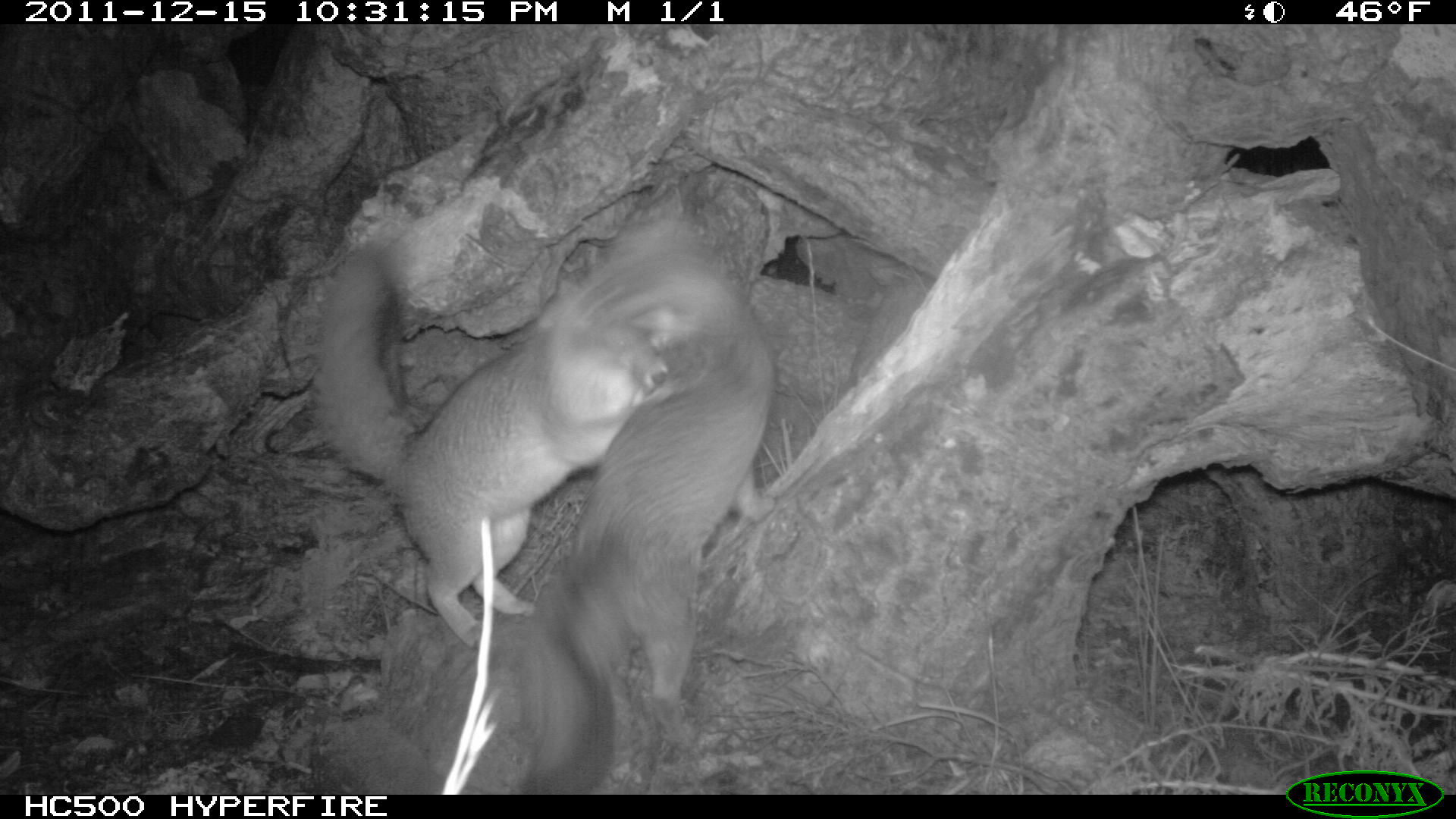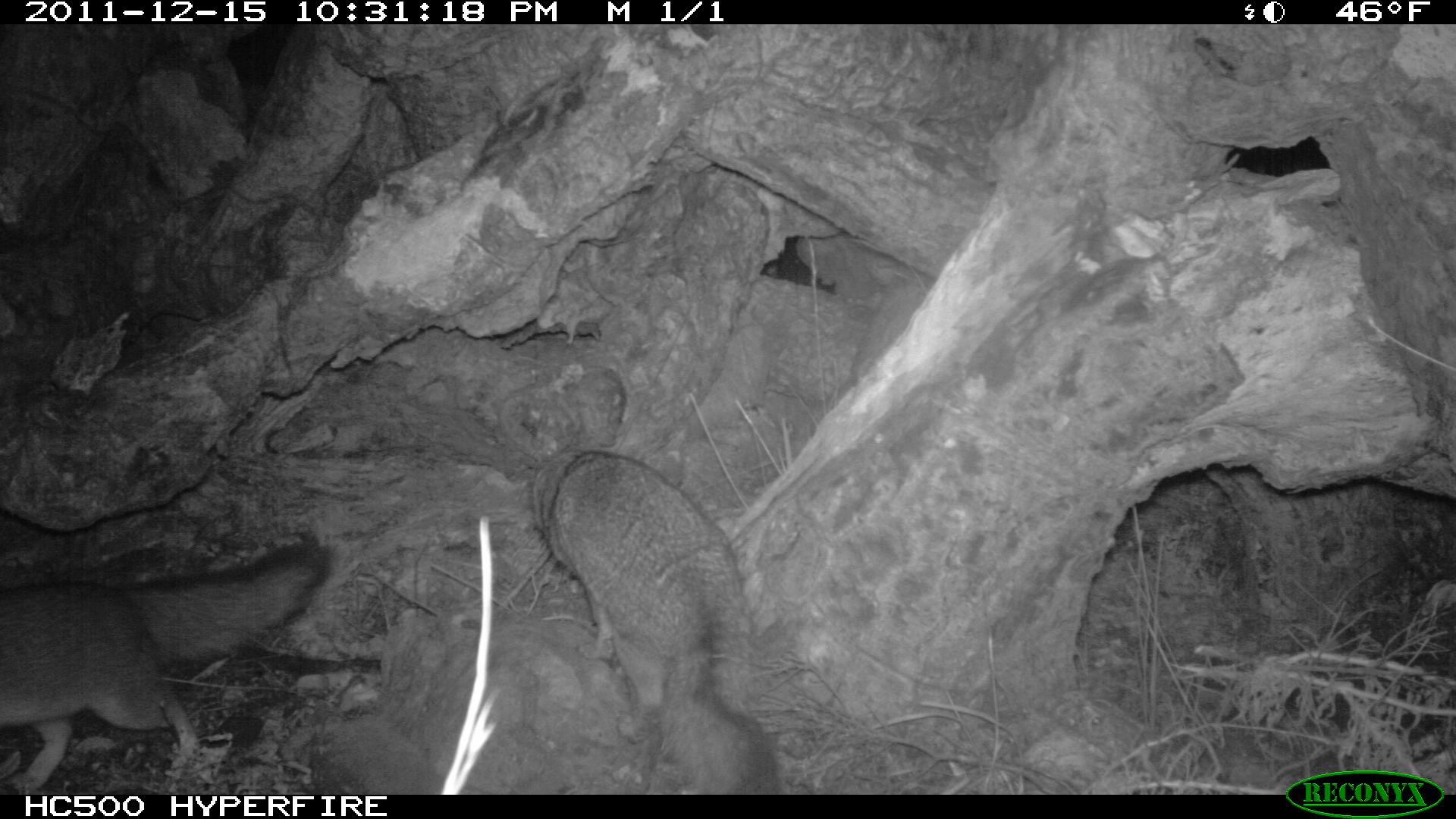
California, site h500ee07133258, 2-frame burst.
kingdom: Animalia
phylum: Chordata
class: Mammalia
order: Carnivora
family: Canidae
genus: Urocyon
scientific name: Urocyon littoralis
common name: island fox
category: fox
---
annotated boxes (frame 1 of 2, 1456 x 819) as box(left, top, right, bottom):
fox: box(304, 239, 670, 649); box(519, 219, 774, 795)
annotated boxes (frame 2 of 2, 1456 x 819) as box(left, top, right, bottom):
fox: box(528, 447, 777, 792); box(0, 540, 334, 790)